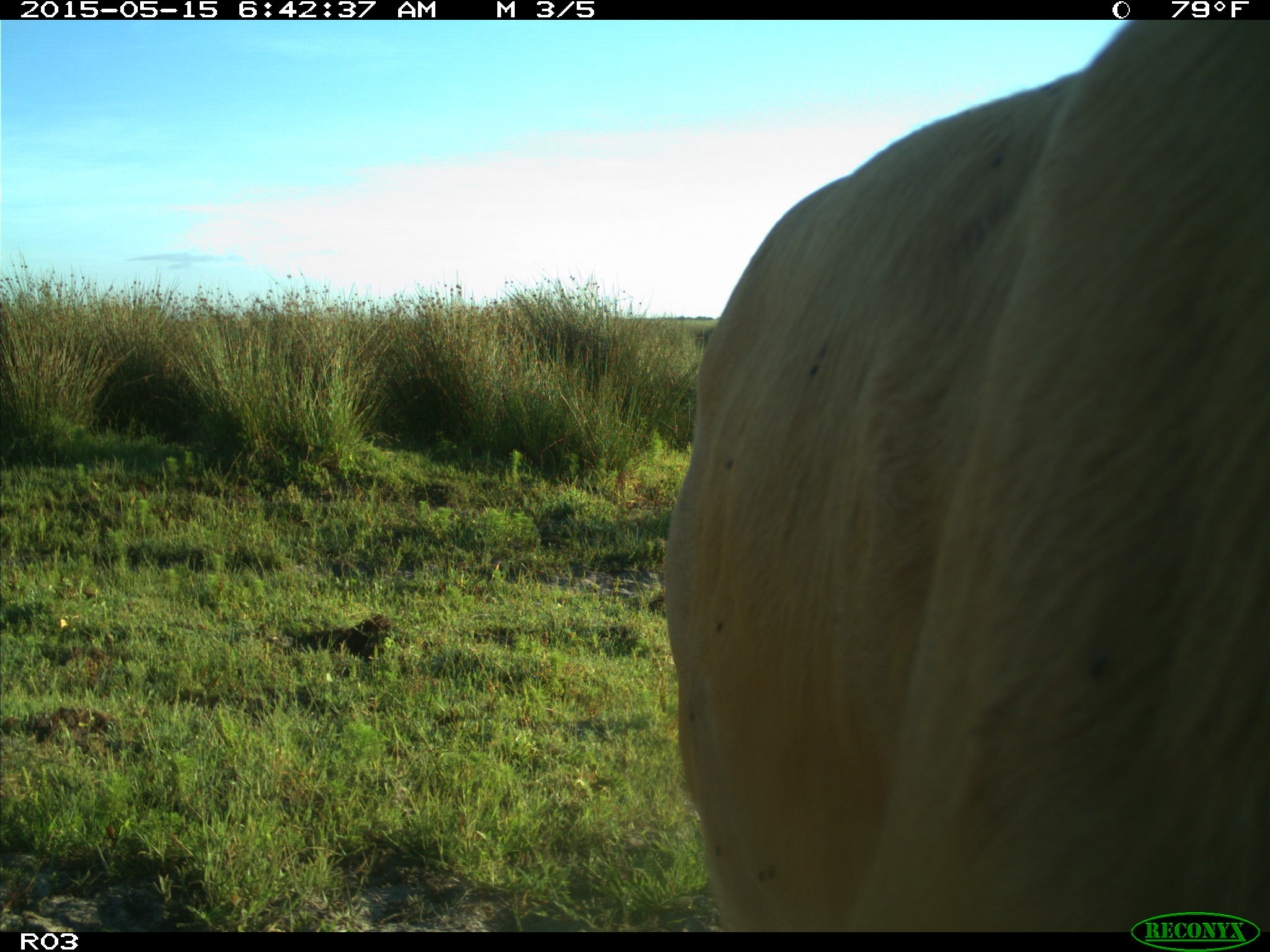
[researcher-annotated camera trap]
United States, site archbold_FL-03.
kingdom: Animalia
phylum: Chordata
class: Mammalia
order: Artiodactyla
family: Bovidae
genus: Bos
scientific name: Bos taurus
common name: domestic cow